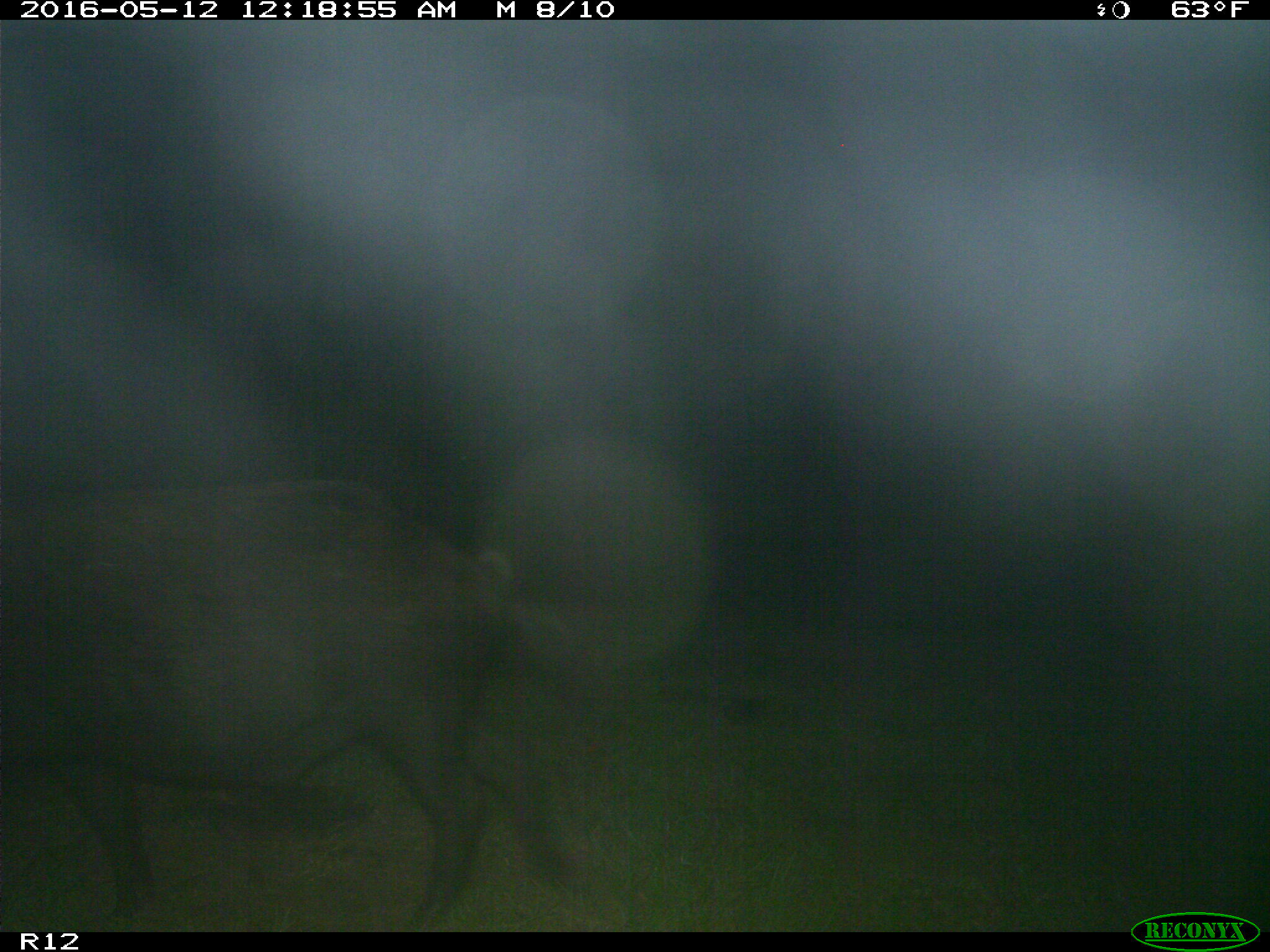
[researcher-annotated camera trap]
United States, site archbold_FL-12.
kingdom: Animalia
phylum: Chordata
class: Mammalia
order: Artiodactyla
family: Suidae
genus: Sus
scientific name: Sus scrofa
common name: wild boar